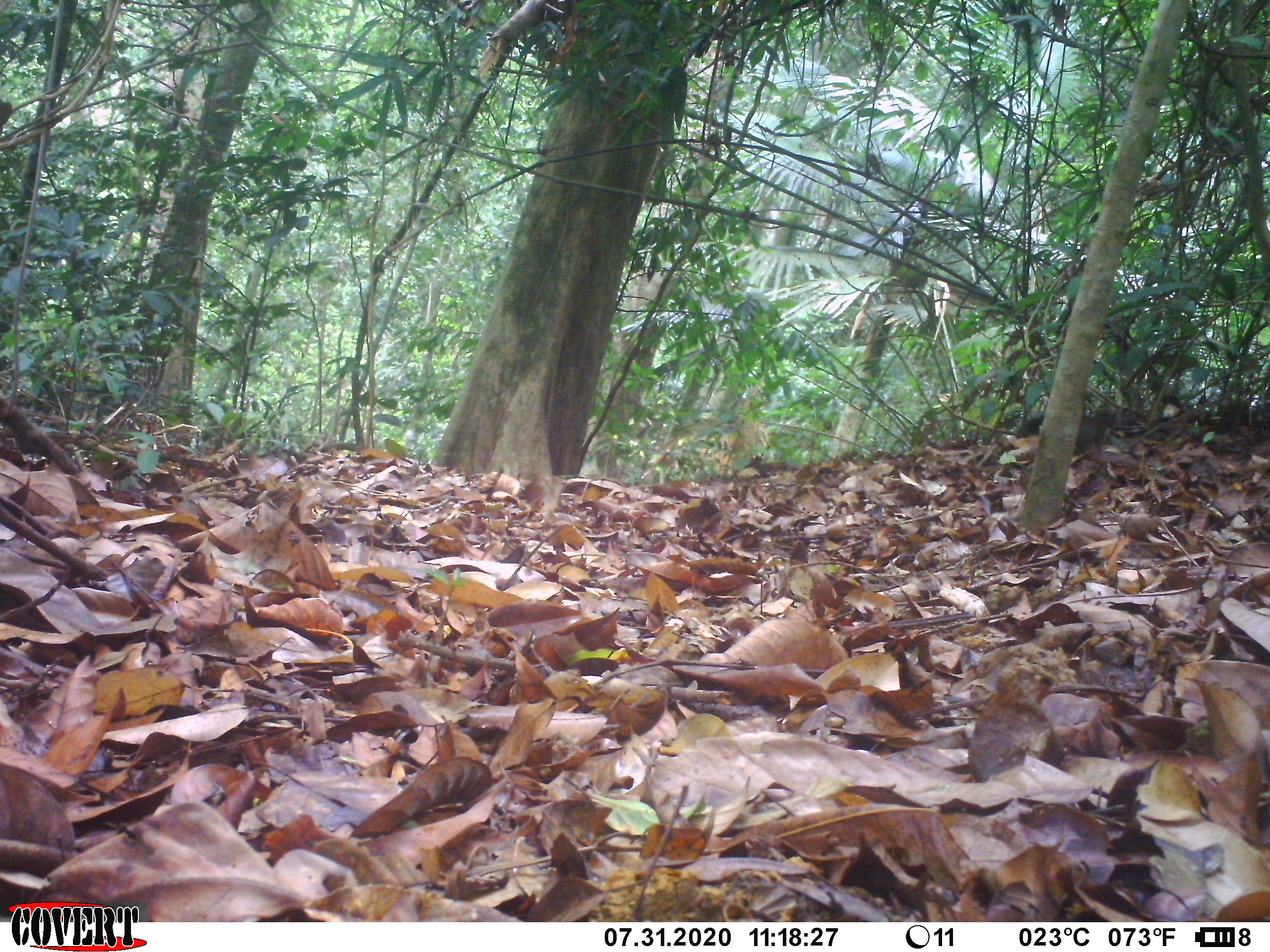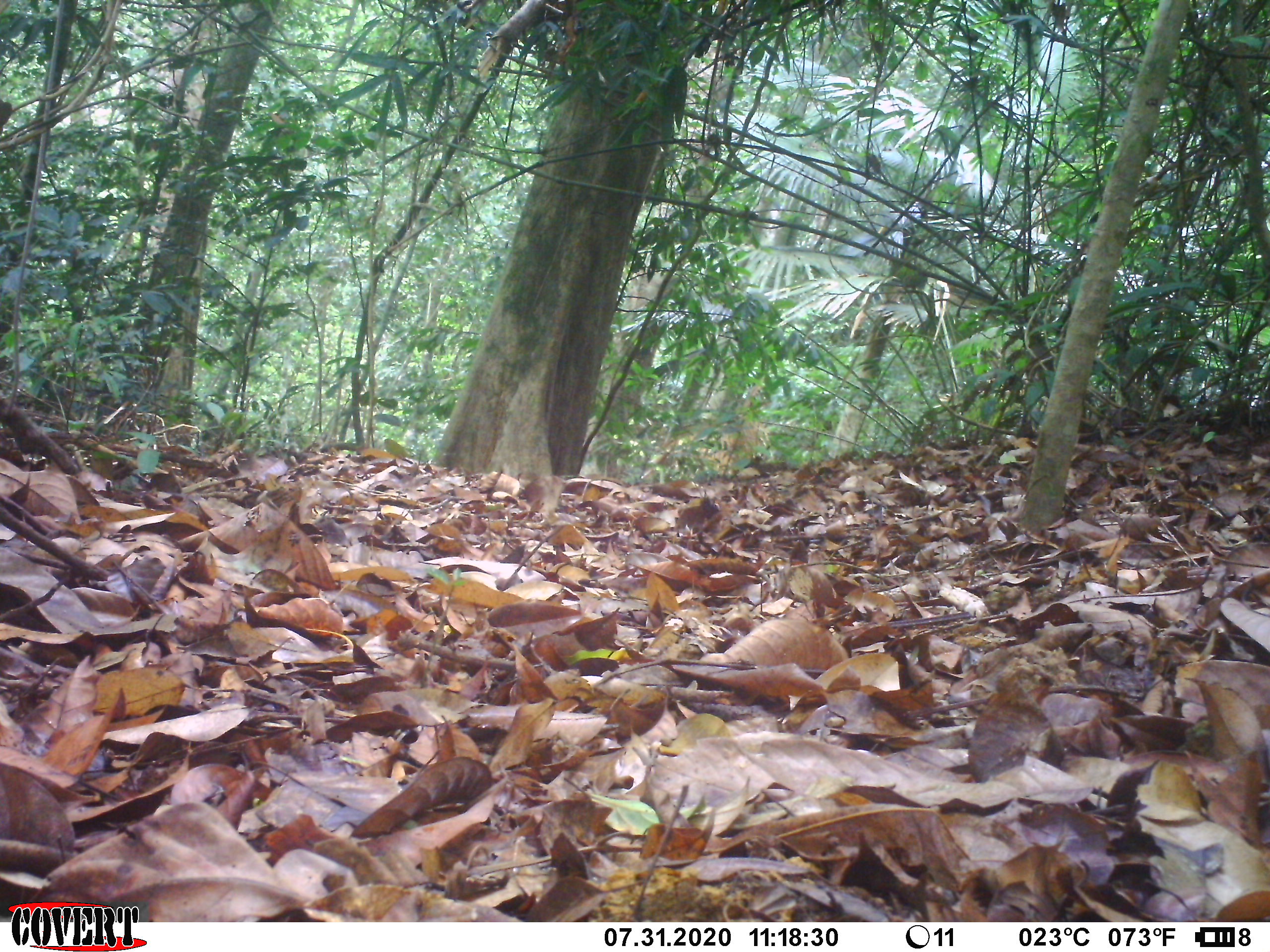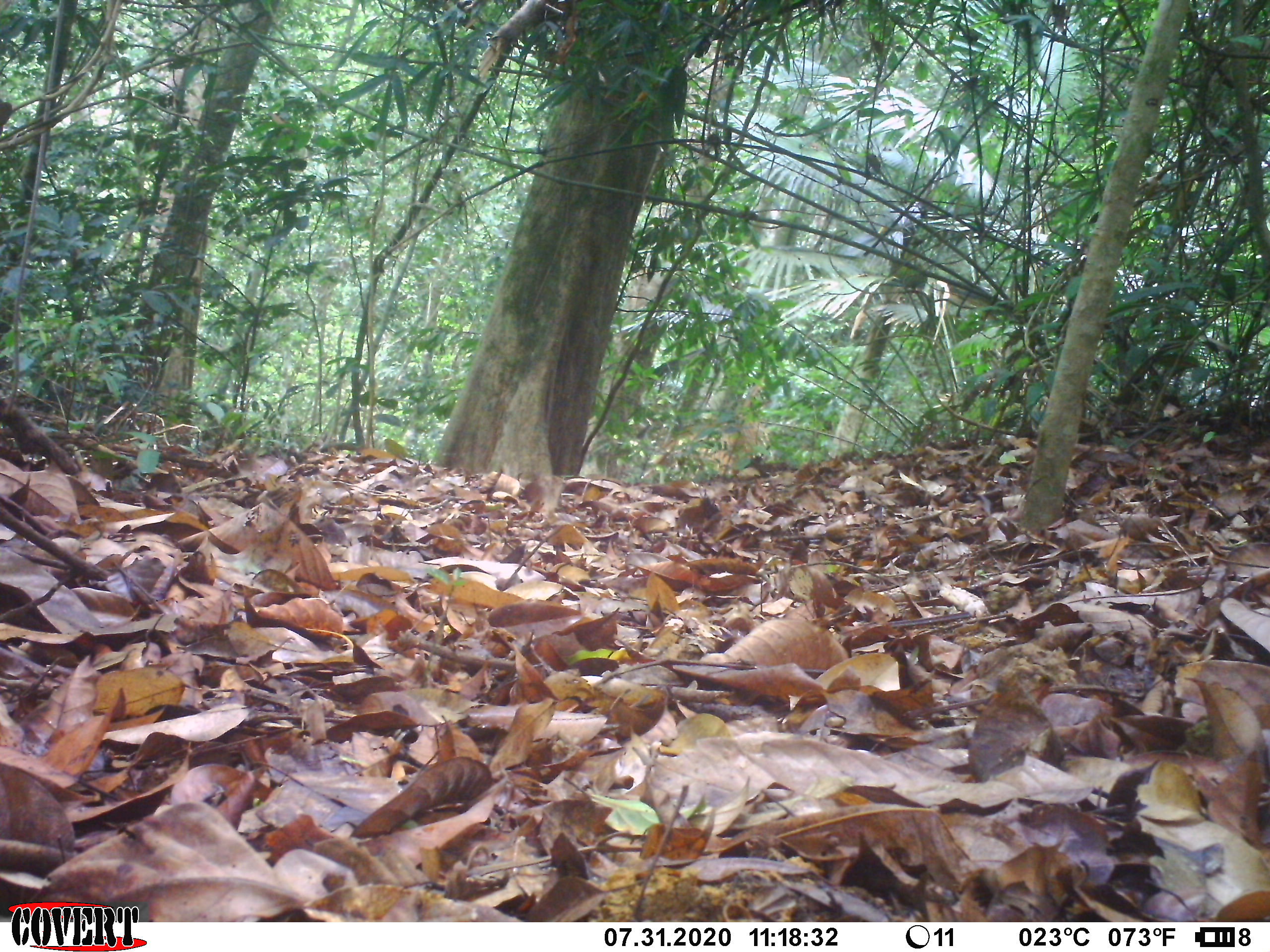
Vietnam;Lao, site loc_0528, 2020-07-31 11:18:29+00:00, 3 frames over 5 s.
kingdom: Animalia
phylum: Chordata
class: Mammalia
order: Rodentia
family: Sciuridae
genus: Callosciurus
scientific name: Callosciurus erythraeus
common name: pallas's squirrel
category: pallass squirrel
Pallass squirrel (pallas's squirrel) (Callosciurus erythraeus). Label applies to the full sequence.